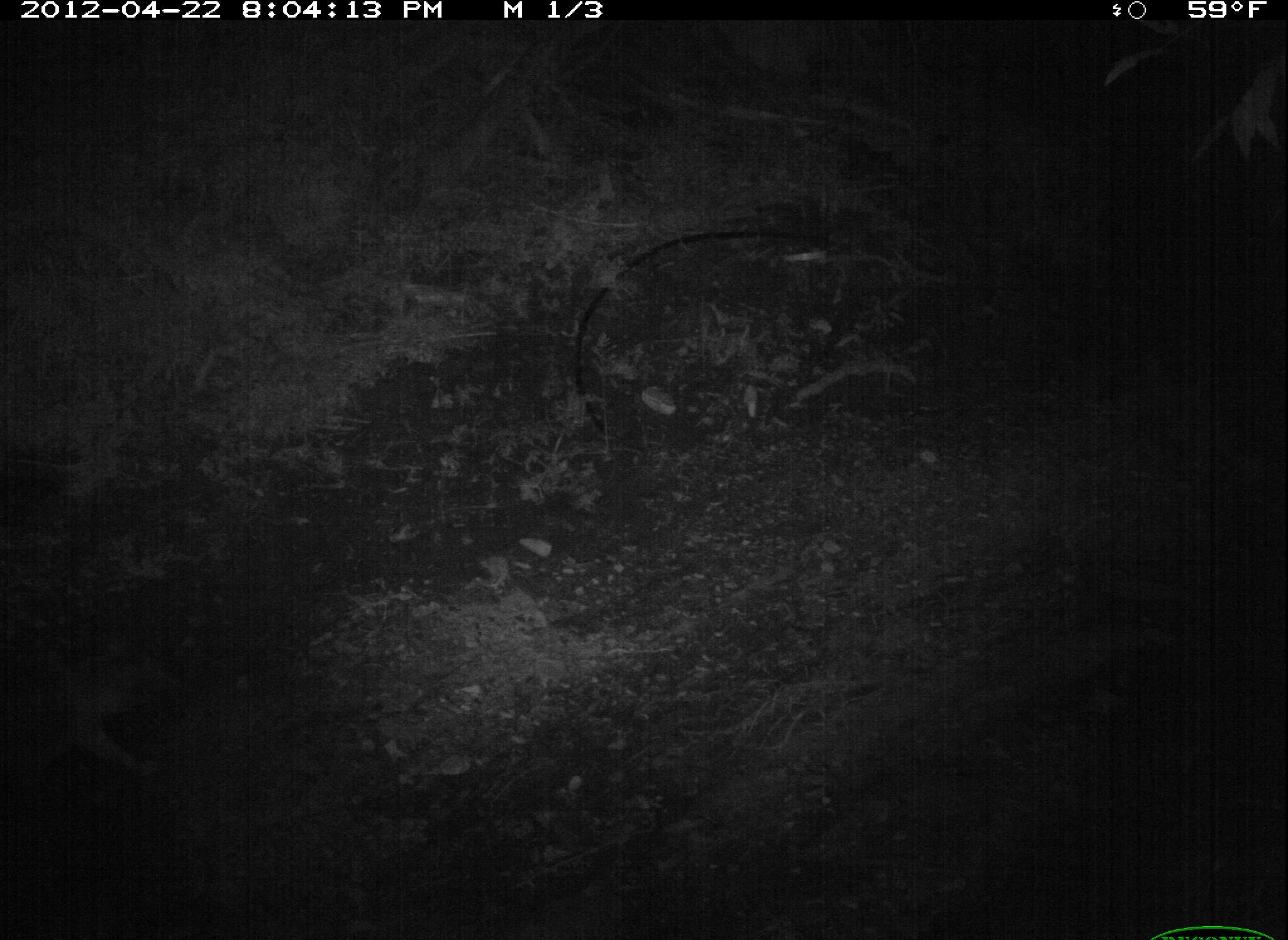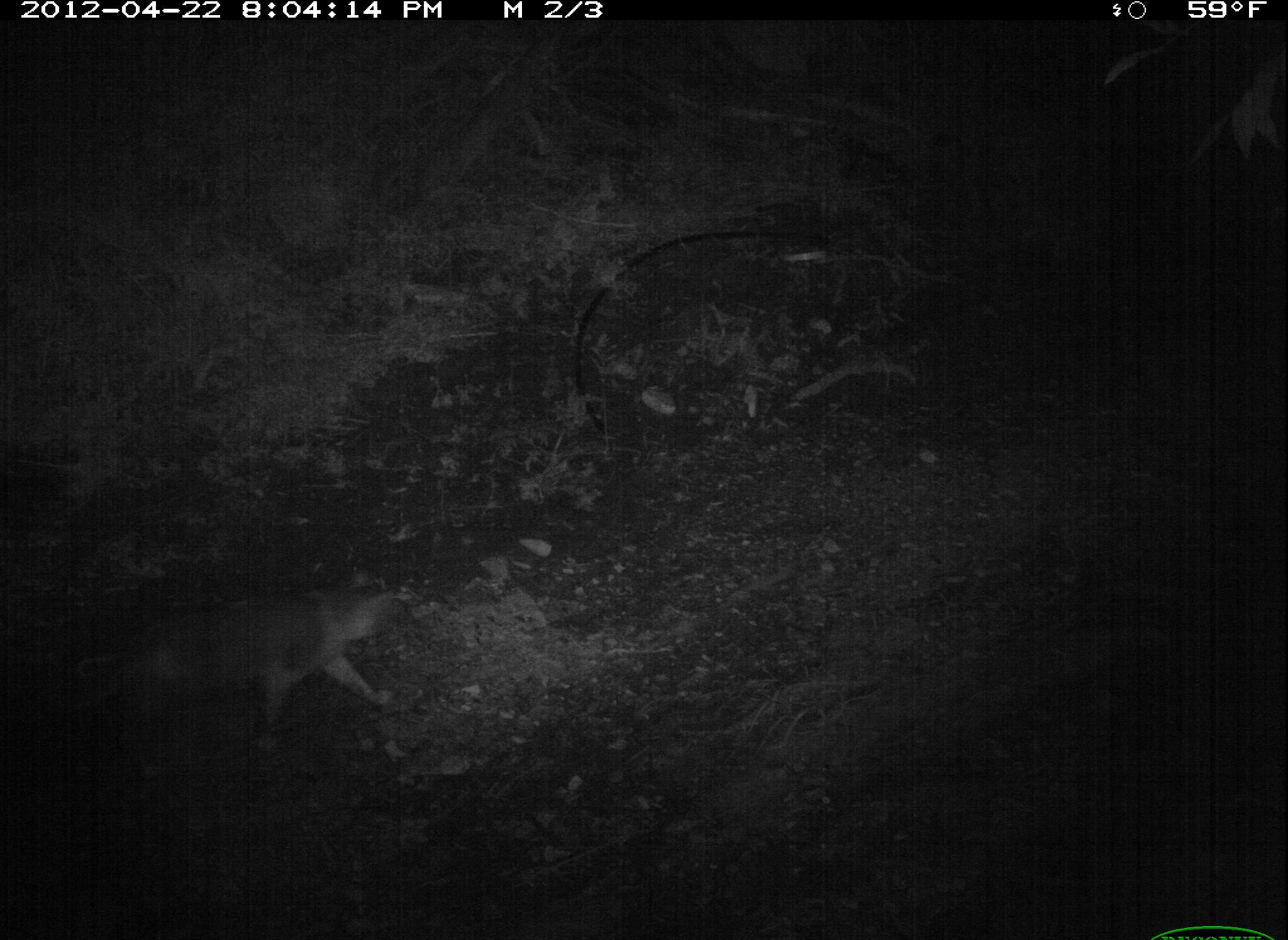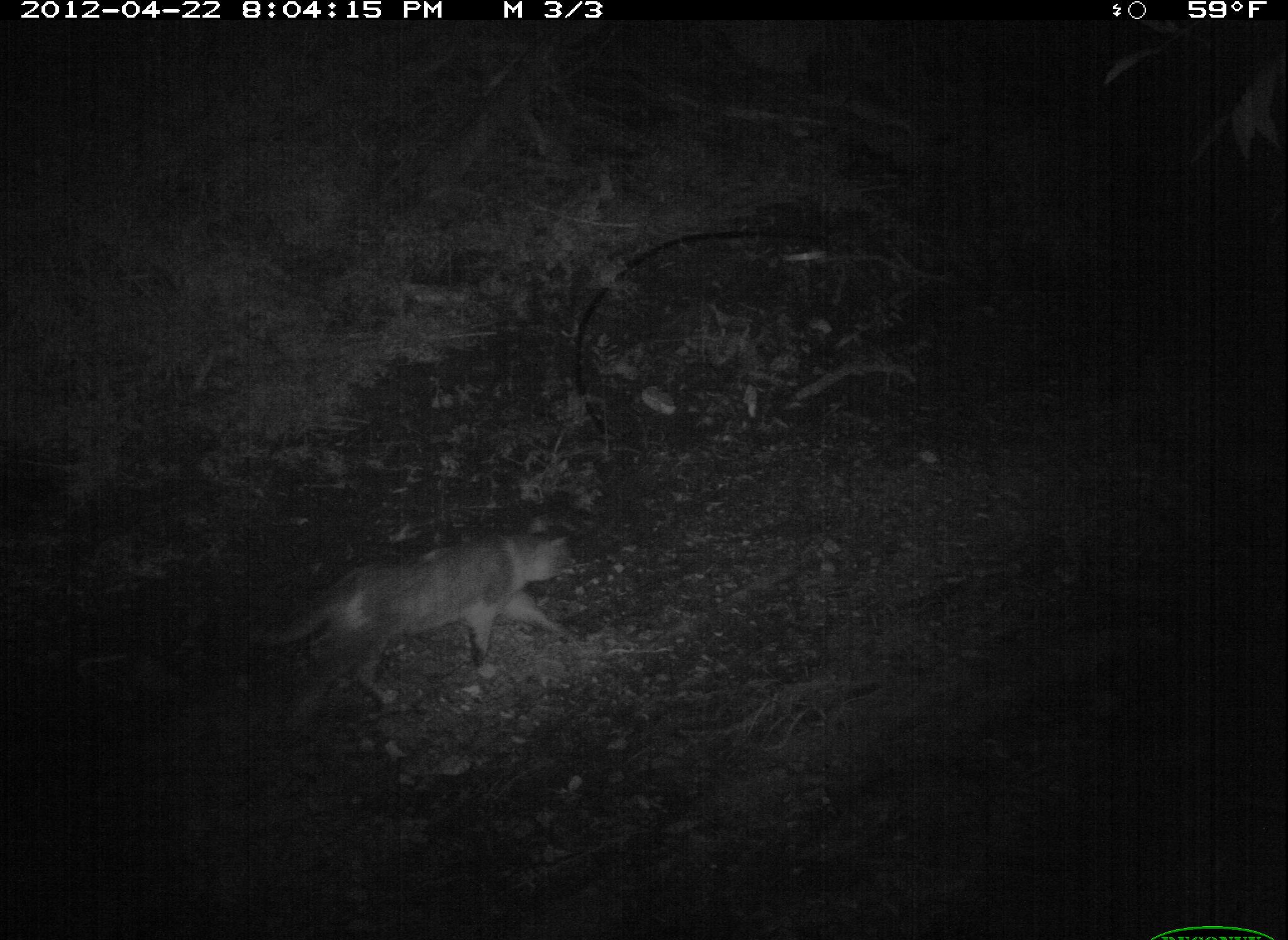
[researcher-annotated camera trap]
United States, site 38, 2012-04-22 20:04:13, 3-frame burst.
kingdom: Animalia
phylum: Chordata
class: Mammalia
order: Carnivora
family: Felidae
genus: Felis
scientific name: Felis catus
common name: cat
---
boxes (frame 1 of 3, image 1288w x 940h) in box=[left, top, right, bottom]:
cat: box=[0, 633, 168, 802]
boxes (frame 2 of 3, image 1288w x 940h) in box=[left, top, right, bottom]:
cat: box=[84, 570, 409, 755]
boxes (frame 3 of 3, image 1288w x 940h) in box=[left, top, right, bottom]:
cat: box=[229, 503, 589, 738]